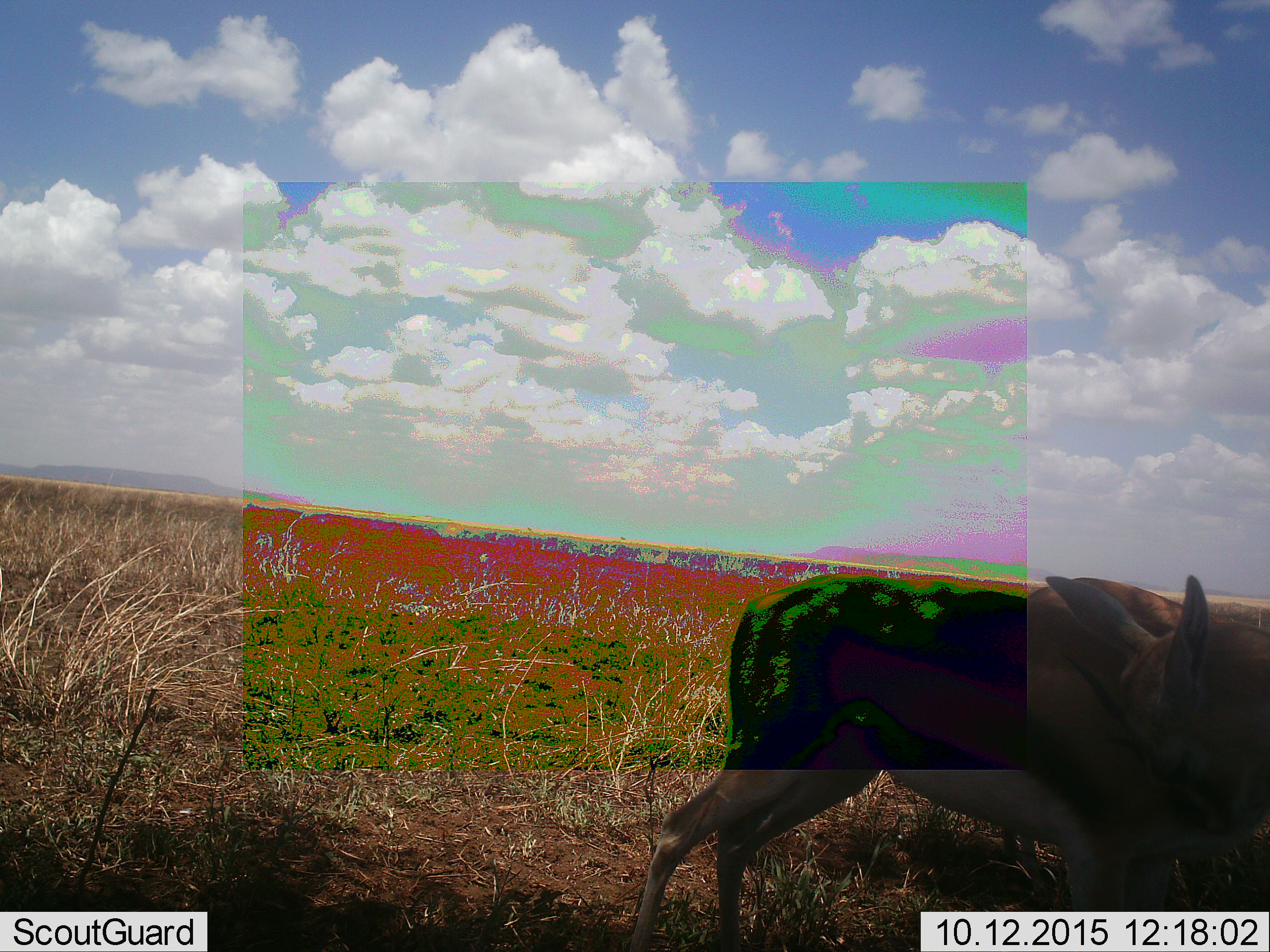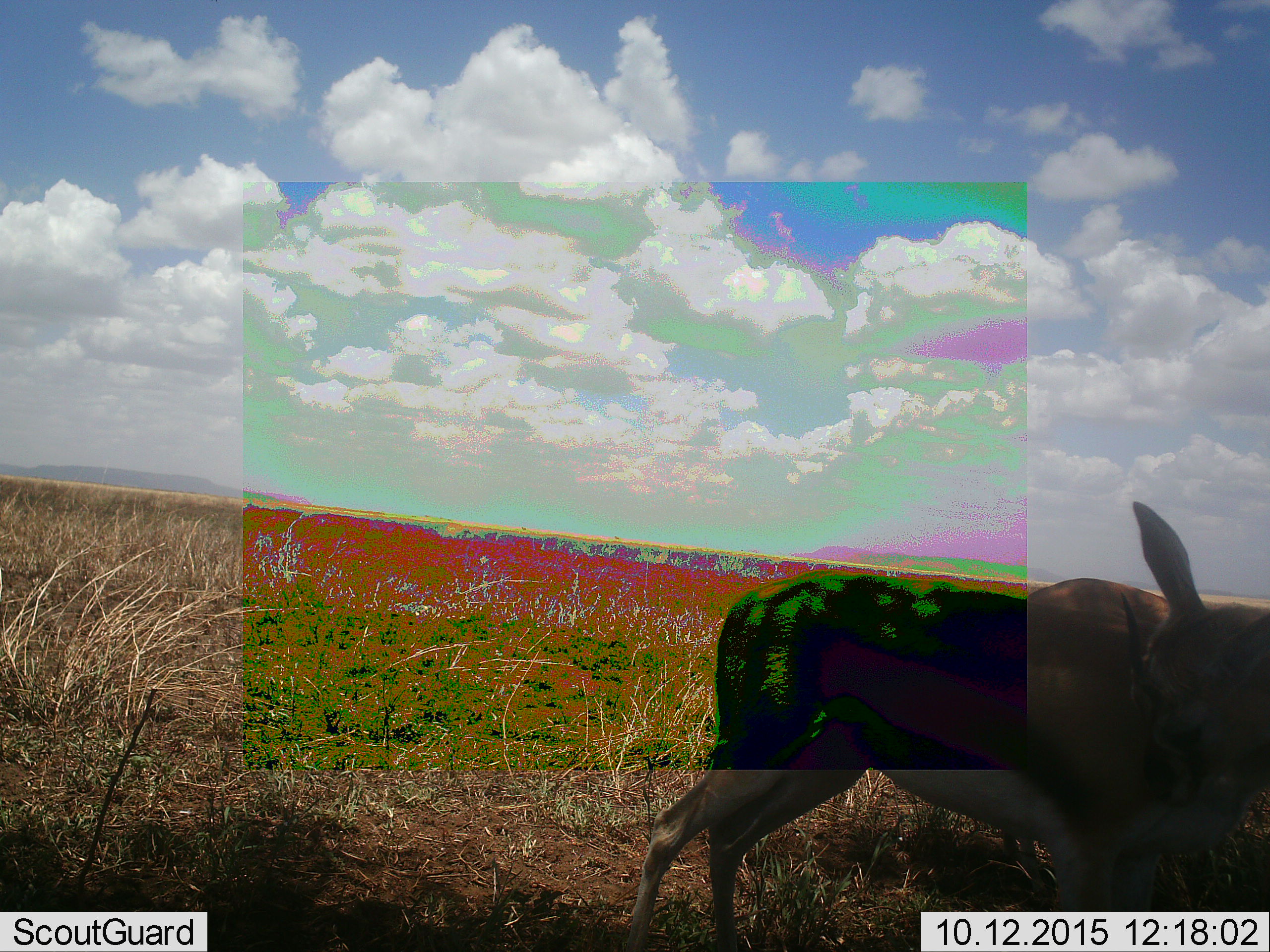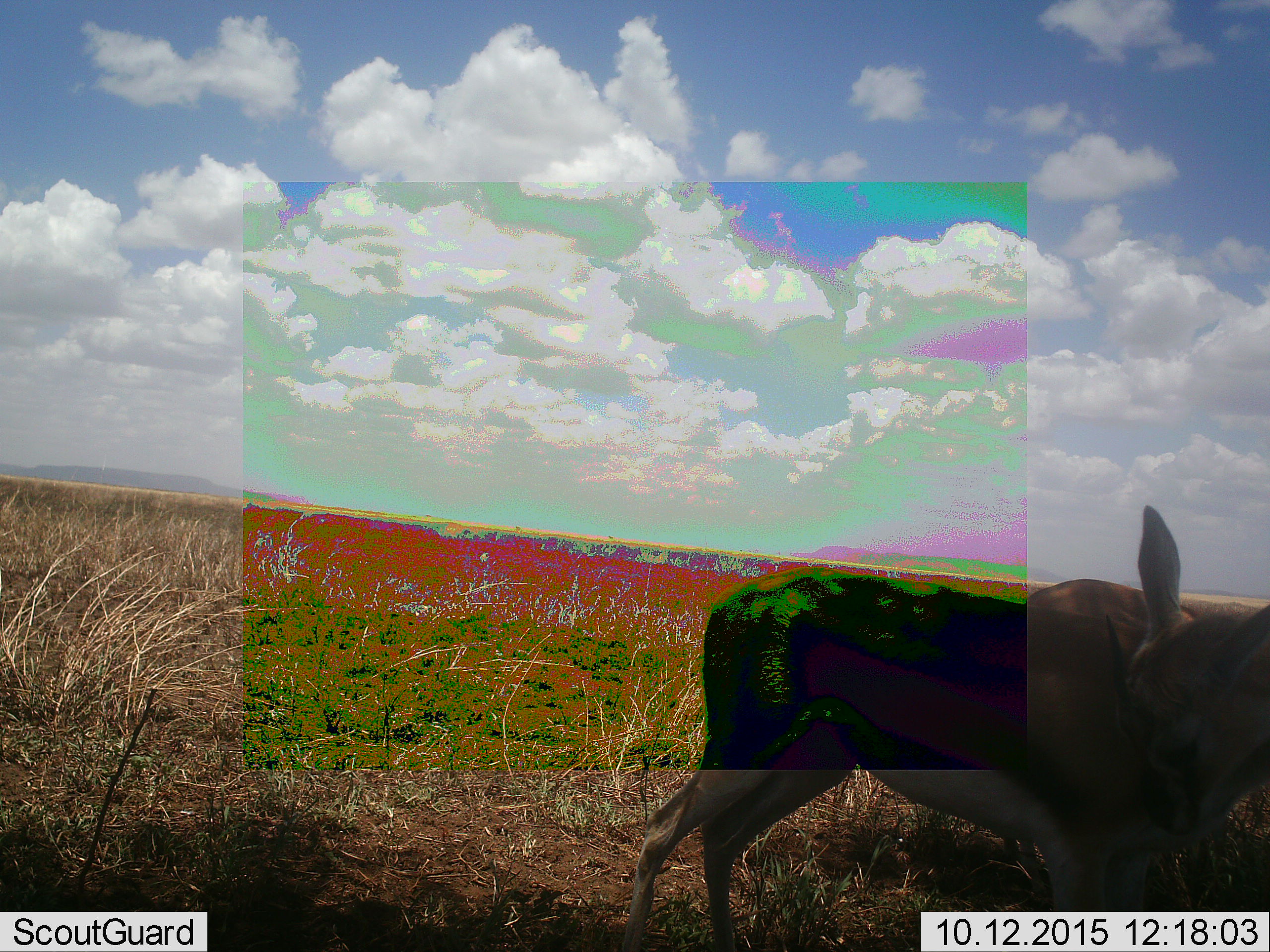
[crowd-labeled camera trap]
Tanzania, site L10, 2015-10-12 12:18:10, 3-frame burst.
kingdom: Animalia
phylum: Chordata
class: Mammalia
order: Artiodactyla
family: Bovidae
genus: Eudorcas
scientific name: Eudorcas thomsonii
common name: thomson's gazelle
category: gazellethomsons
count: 3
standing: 83%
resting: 0%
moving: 33%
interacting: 50%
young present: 0%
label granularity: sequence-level